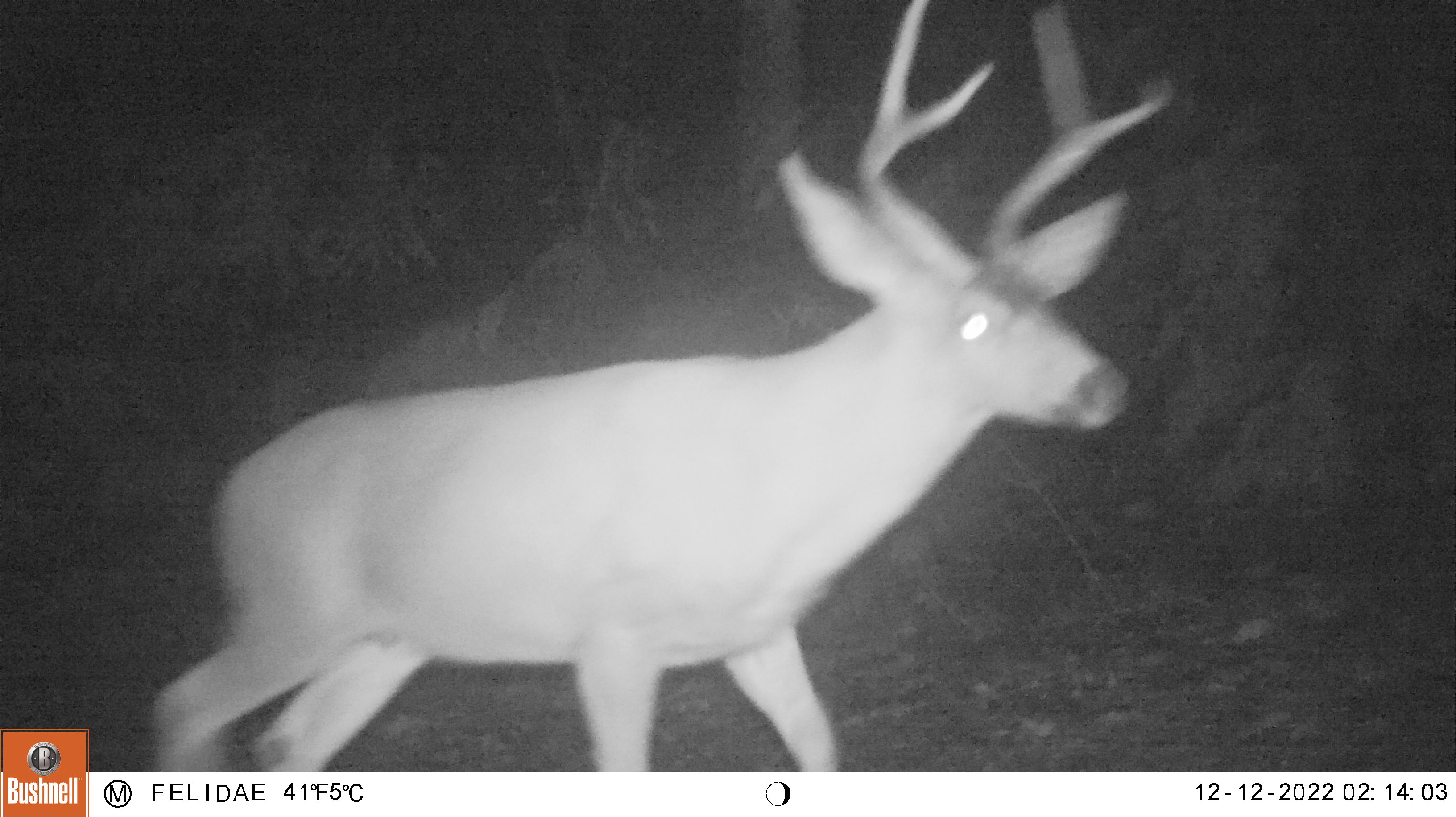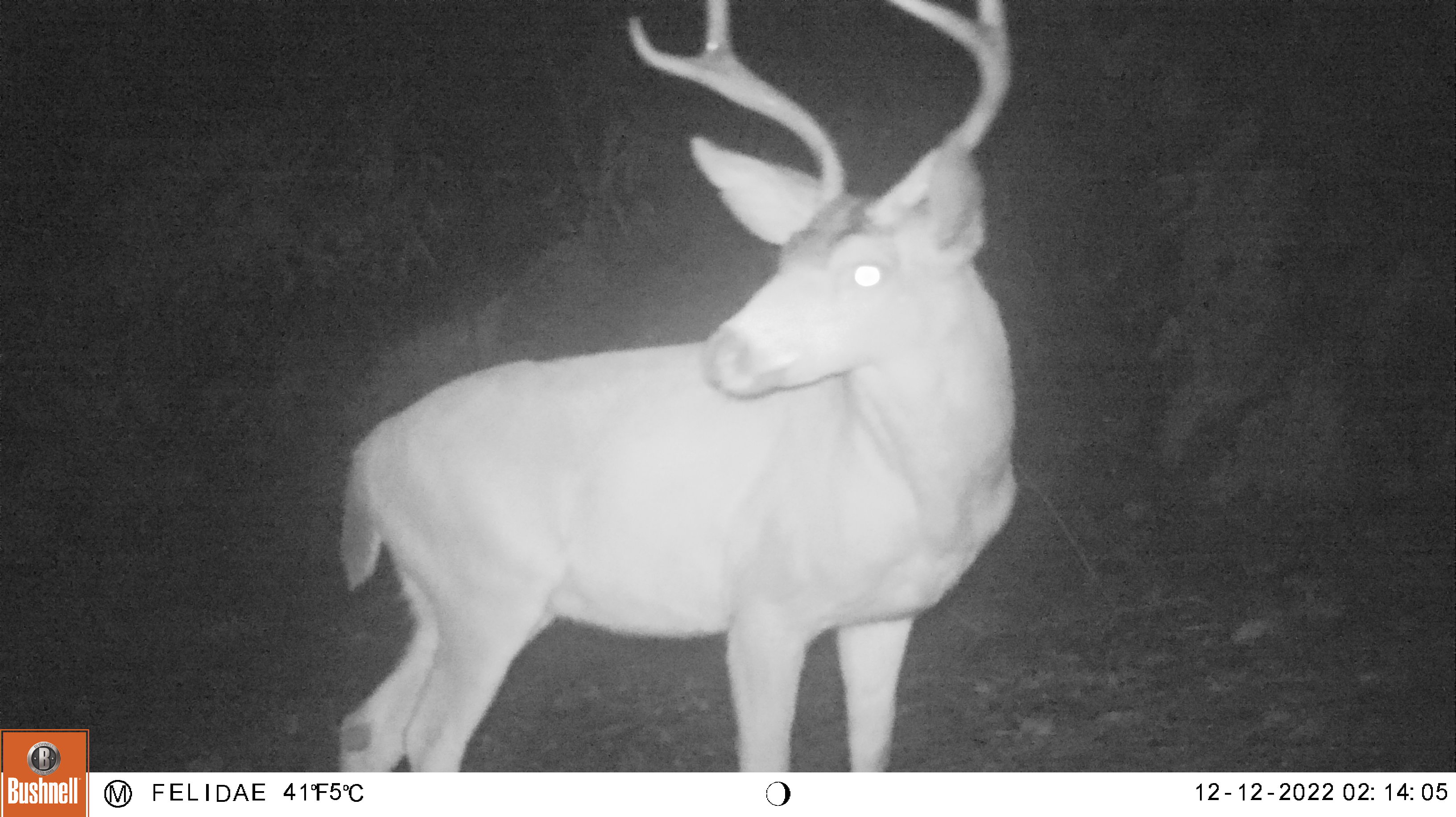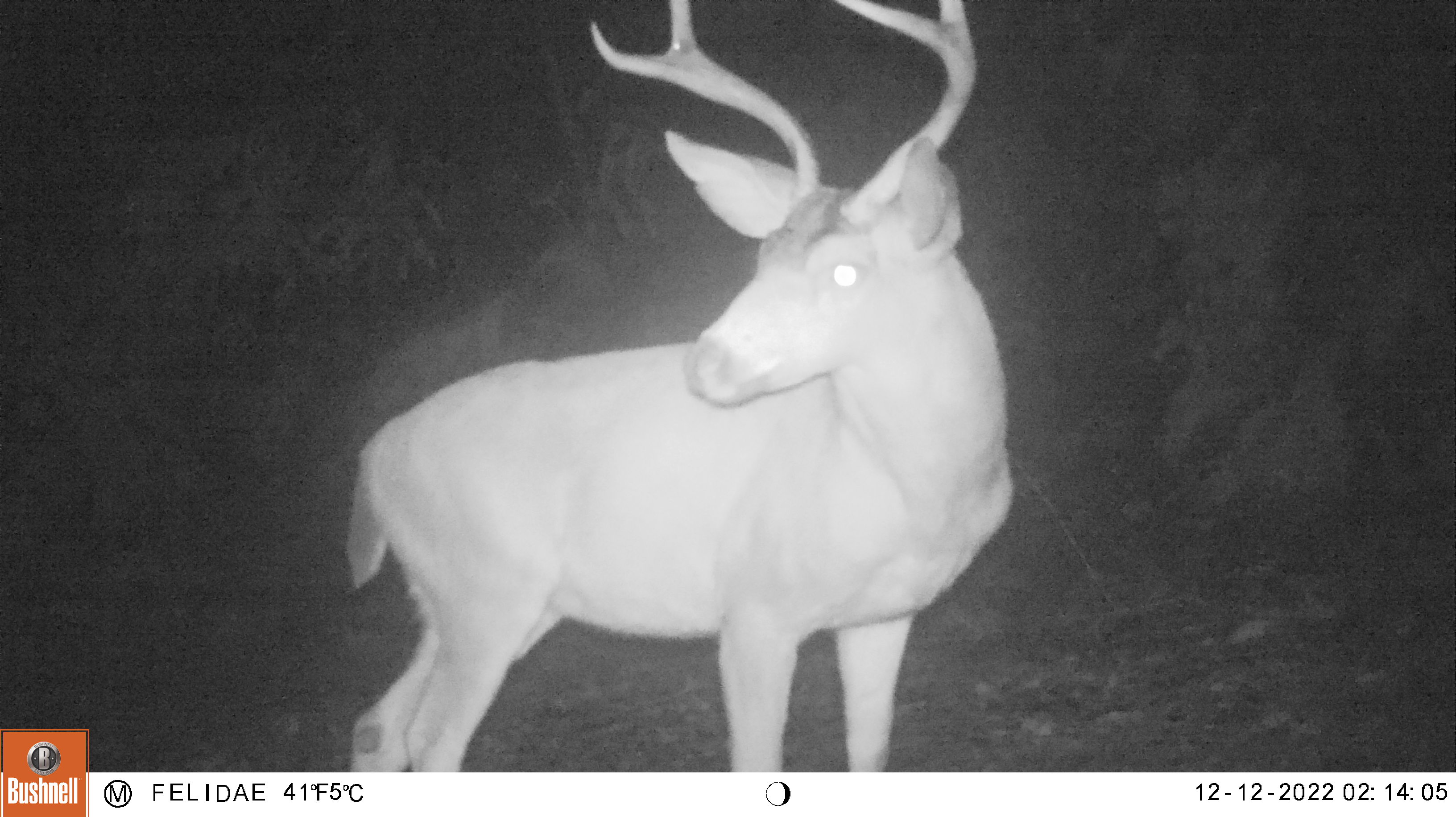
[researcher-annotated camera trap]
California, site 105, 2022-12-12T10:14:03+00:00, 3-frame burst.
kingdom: Animalia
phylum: Chordata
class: Mammalia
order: Artiodactyla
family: Cervidae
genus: Odocoileus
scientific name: Odocoileus hemionus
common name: mule deer